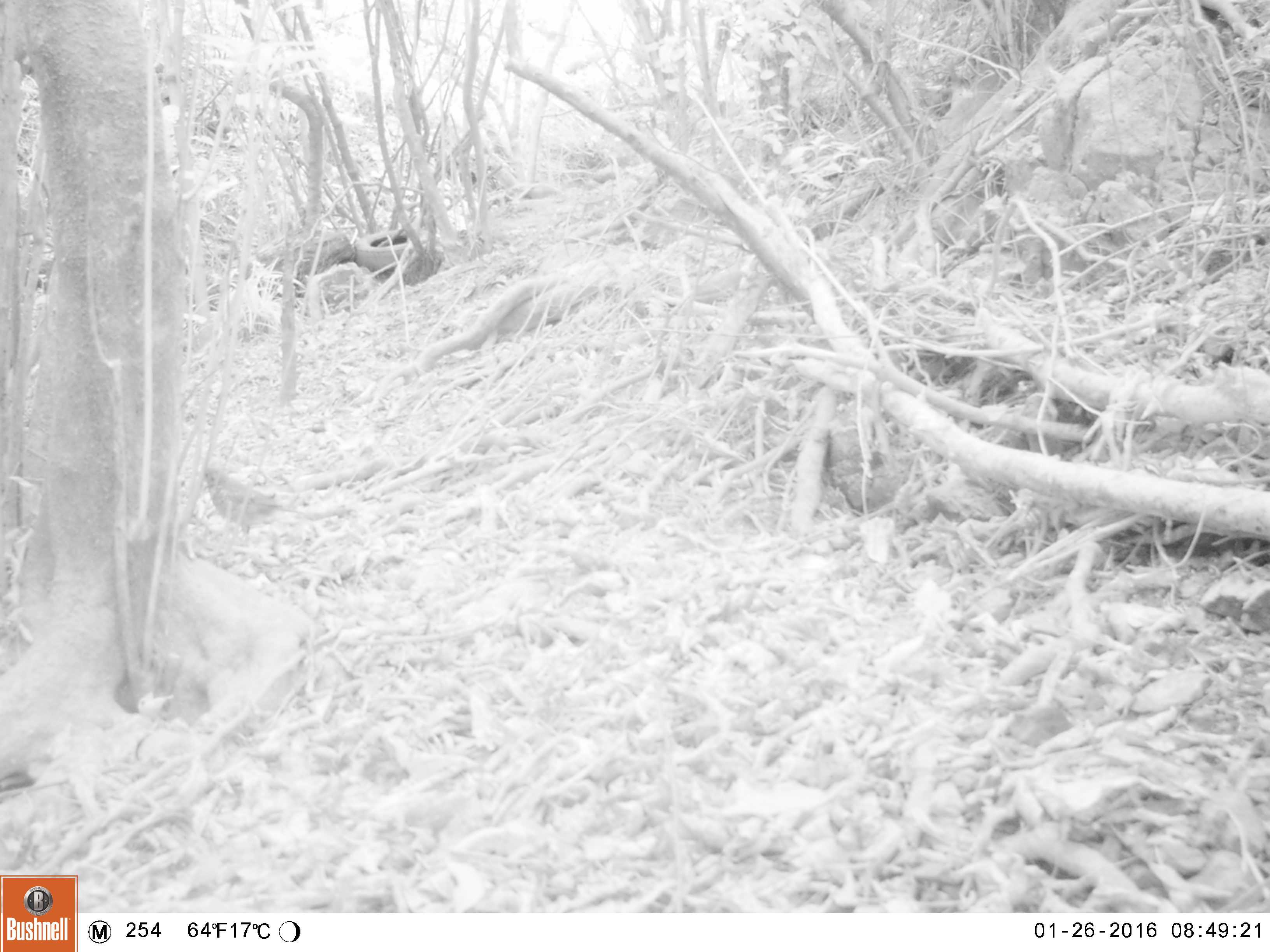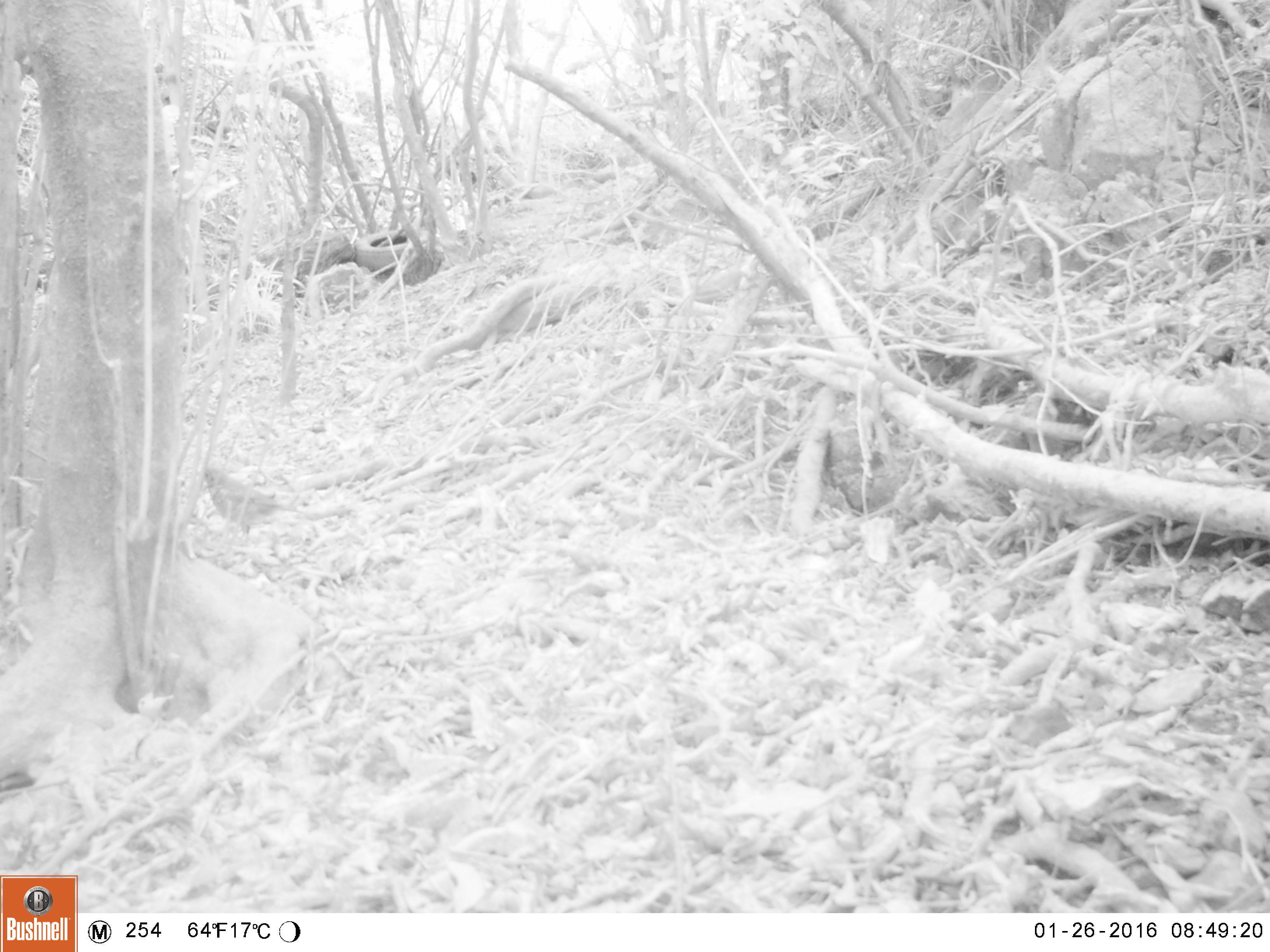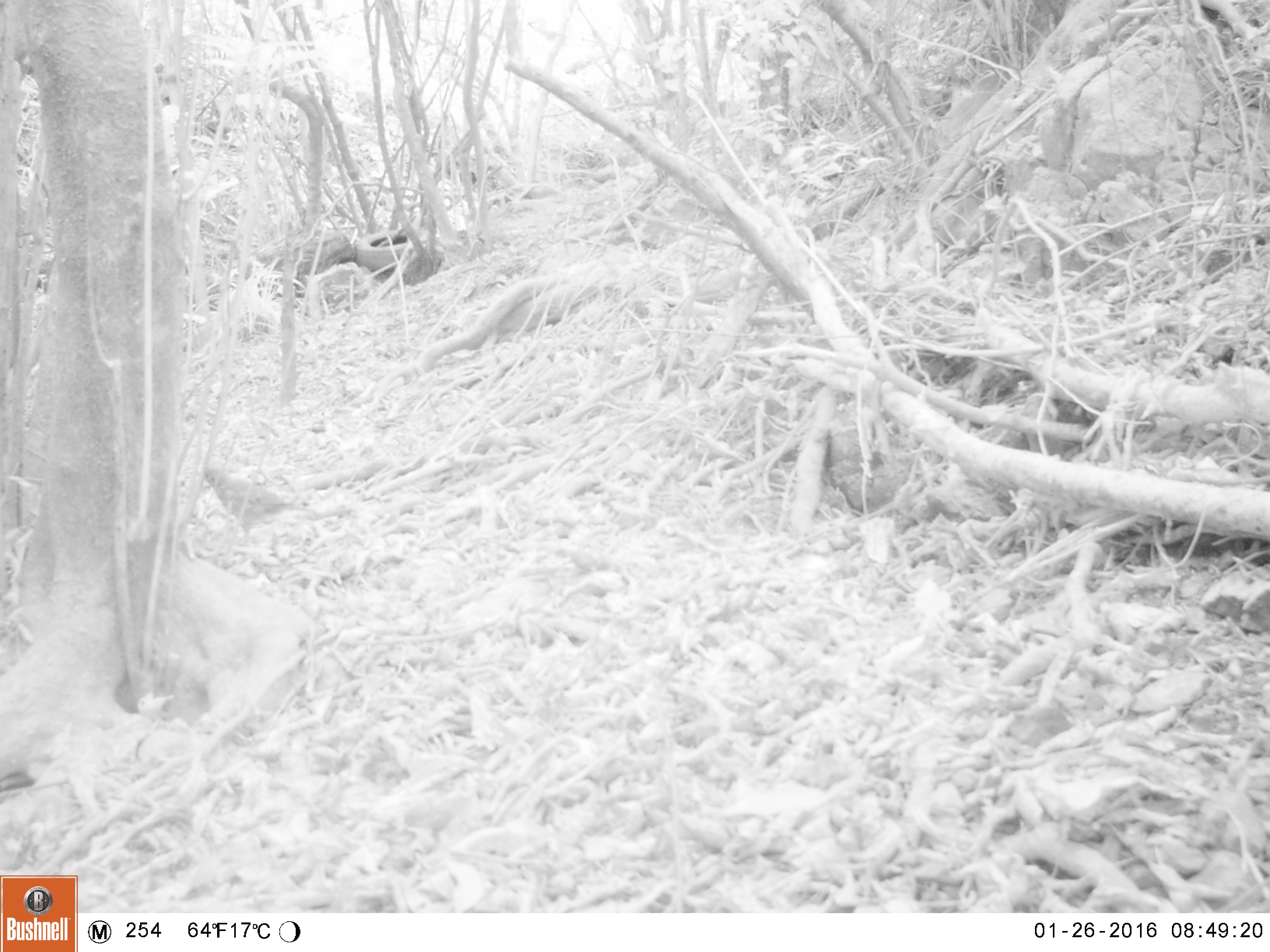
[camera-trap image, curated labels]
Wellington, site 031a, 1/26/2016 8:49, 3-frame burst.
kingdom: Animalia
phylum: Chordata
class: Aves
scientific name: Aves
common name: bird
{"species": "bird (Aves)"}